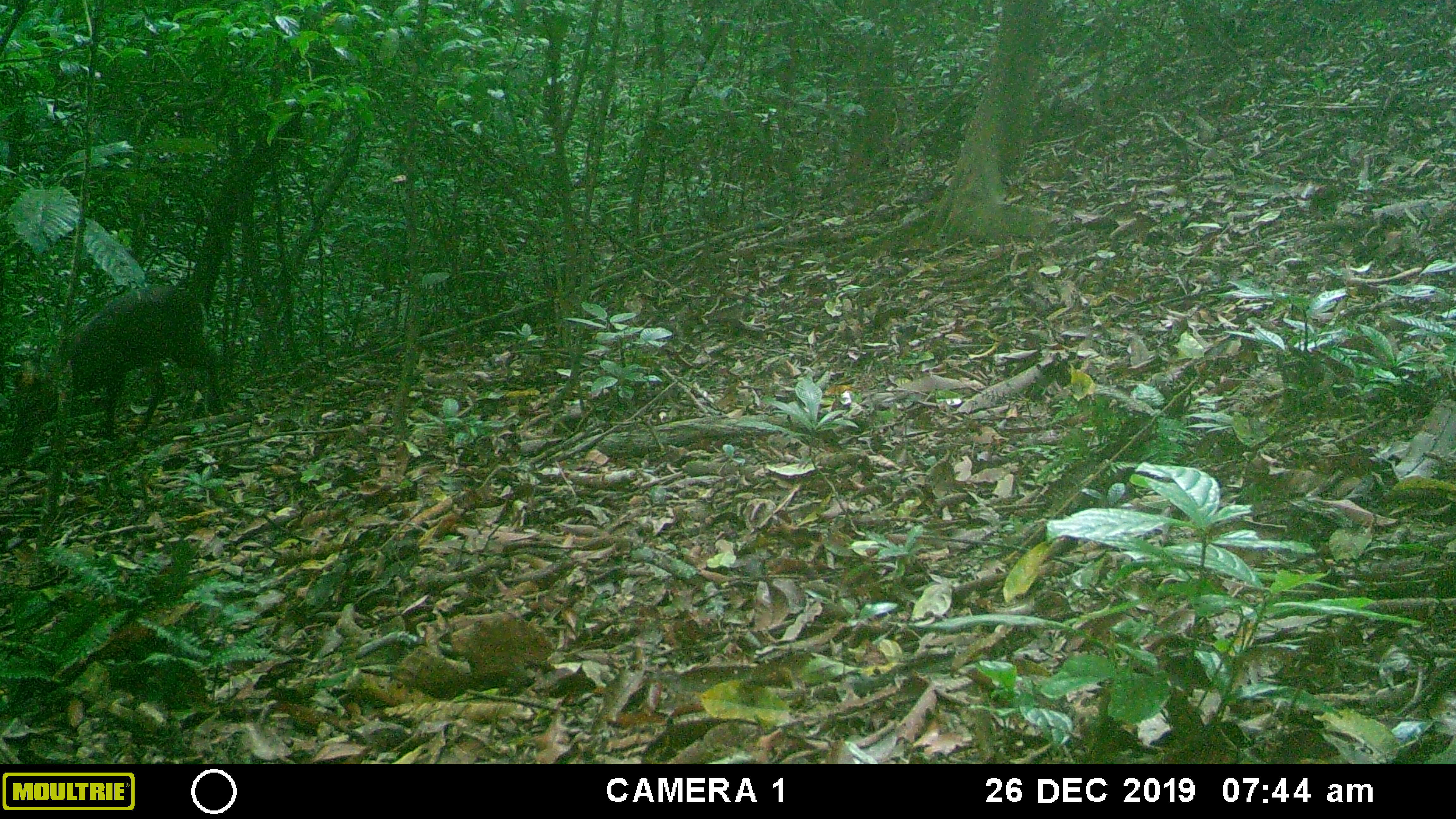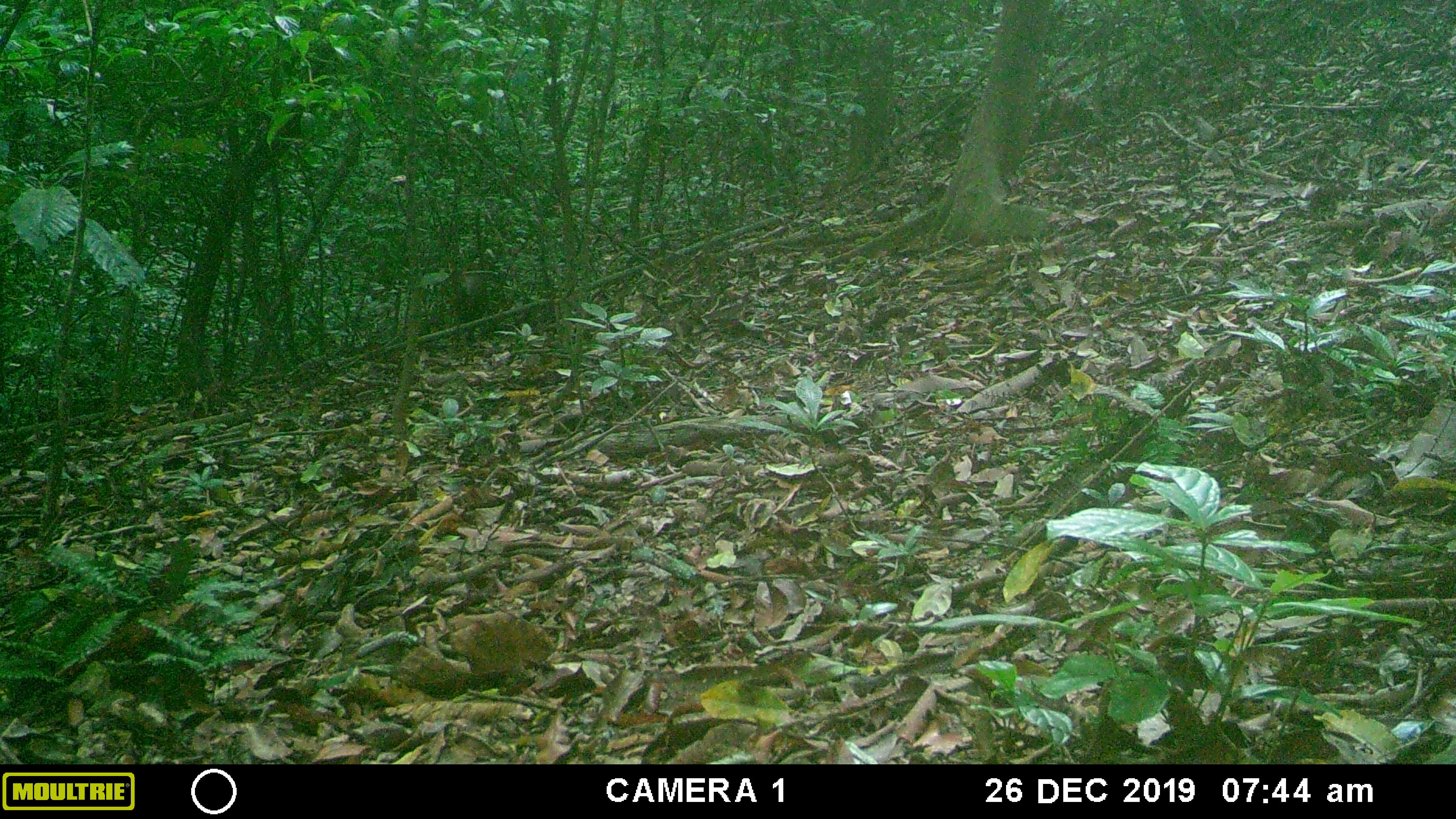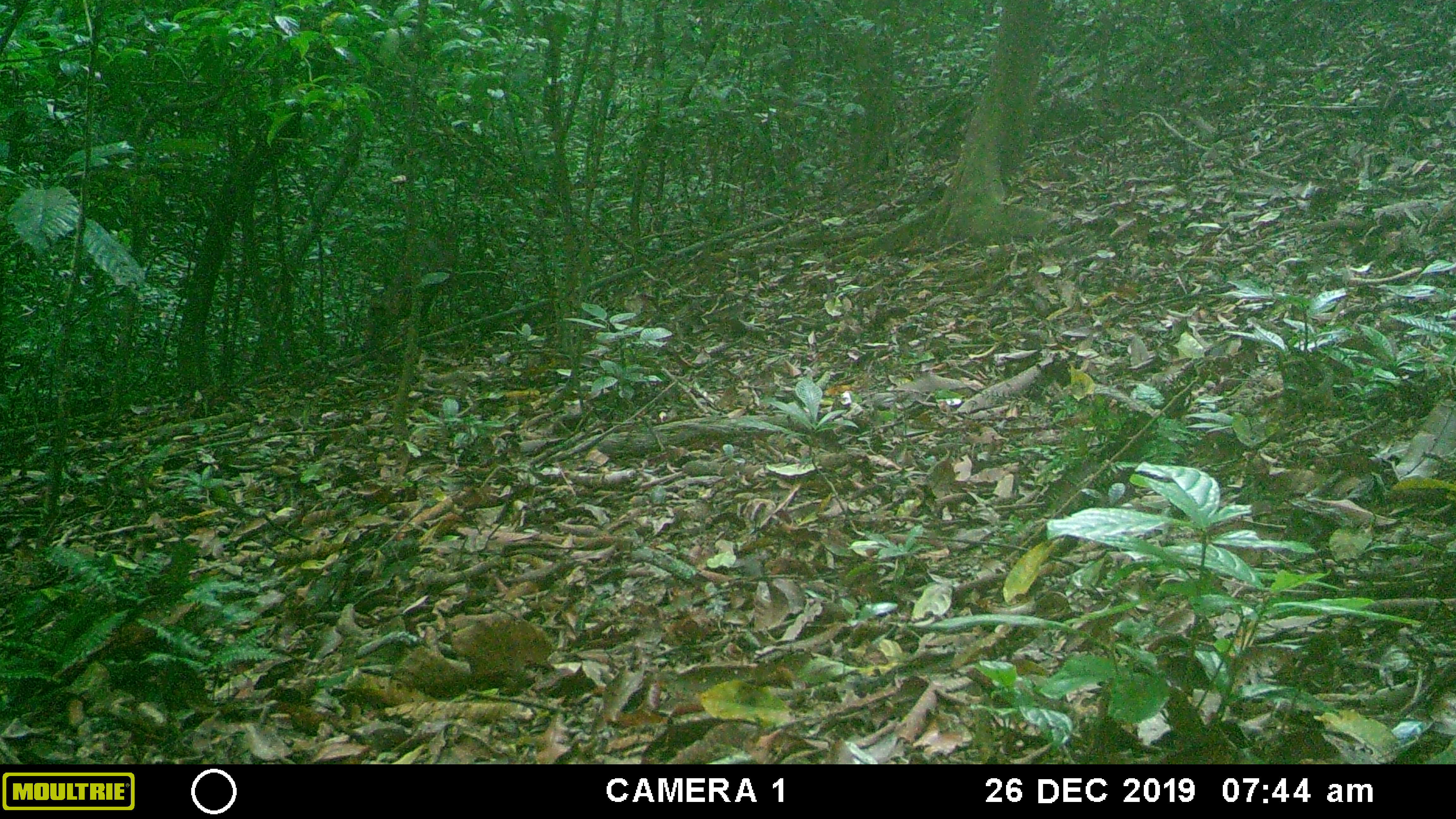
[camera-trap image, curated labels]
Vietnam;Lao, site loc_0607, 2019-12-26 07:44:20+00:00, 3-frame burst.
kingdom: Animalia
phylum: Chordata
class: Mammalia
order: Artiodactyla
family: Cervidae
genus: Muntiacus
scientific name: Muntiacus rooseveltorum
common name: roosevelt's muntjac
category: roosevelts muntjac group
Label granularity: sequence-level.